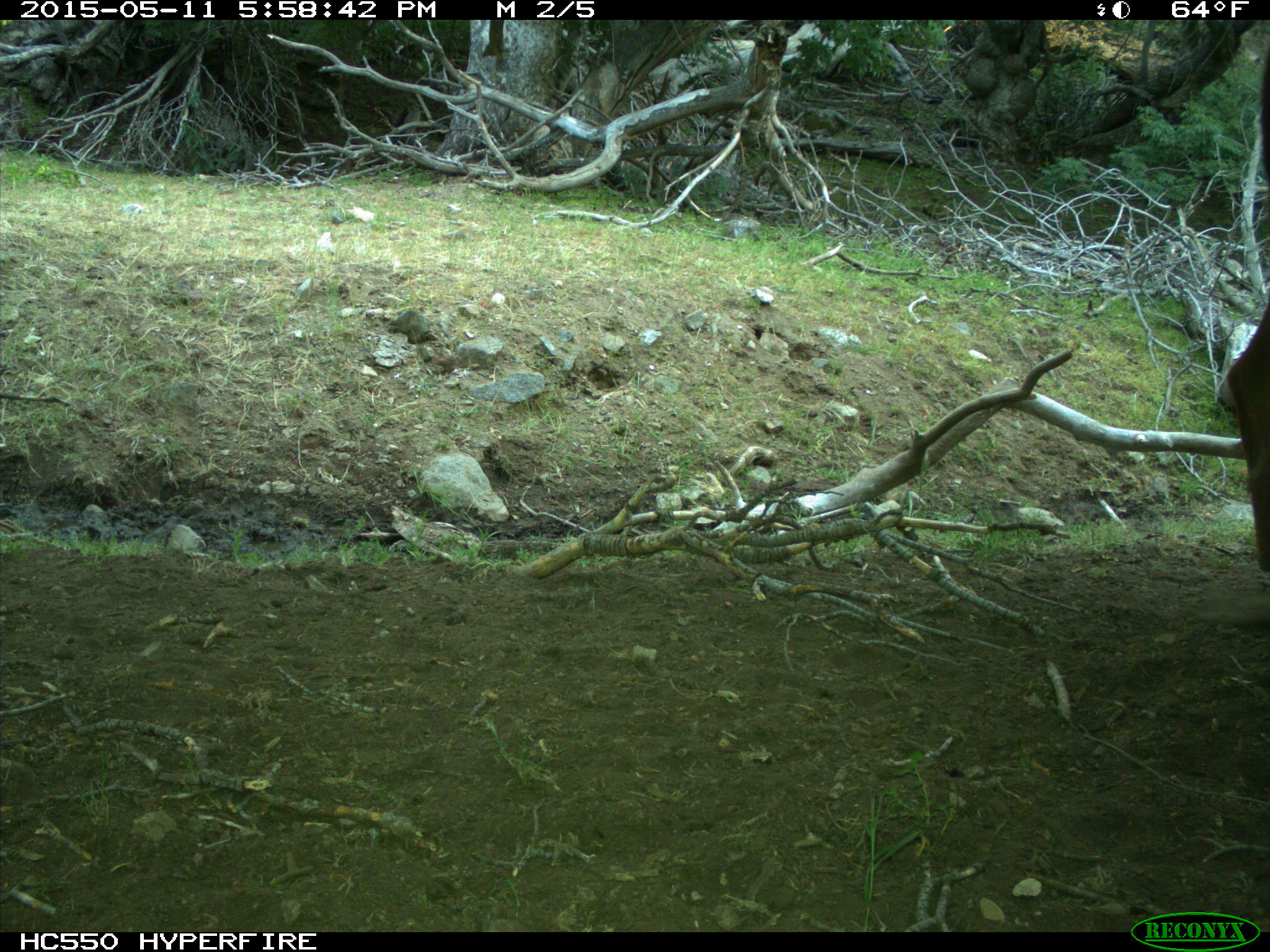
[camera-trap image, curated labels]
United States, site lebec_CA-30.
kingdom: Animalia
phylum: Chordata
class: Mammalia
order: Artiodactyla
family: Bovidae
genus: Bos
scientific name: Bos taurus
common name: domestic cow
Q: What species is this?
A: Bos taurus (domestic cow).